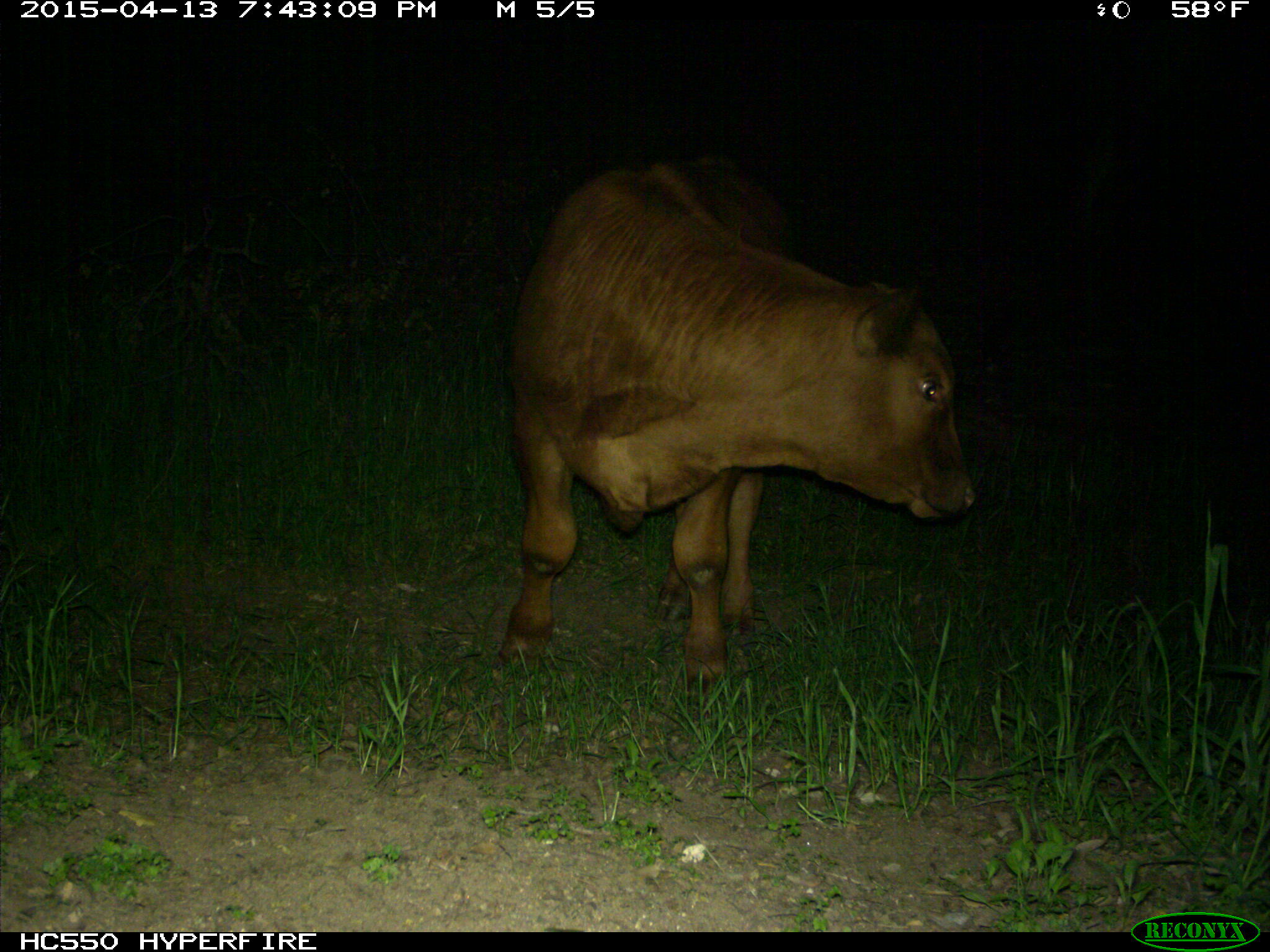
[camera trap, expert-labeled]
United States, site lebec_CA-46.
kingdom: Animalia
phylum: Chordata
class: Mammalia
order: Artiodactyla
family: Bovidae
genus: Bos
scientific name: Bos taurus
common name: domestic cow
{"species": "Bos taurus (domestic cow)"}